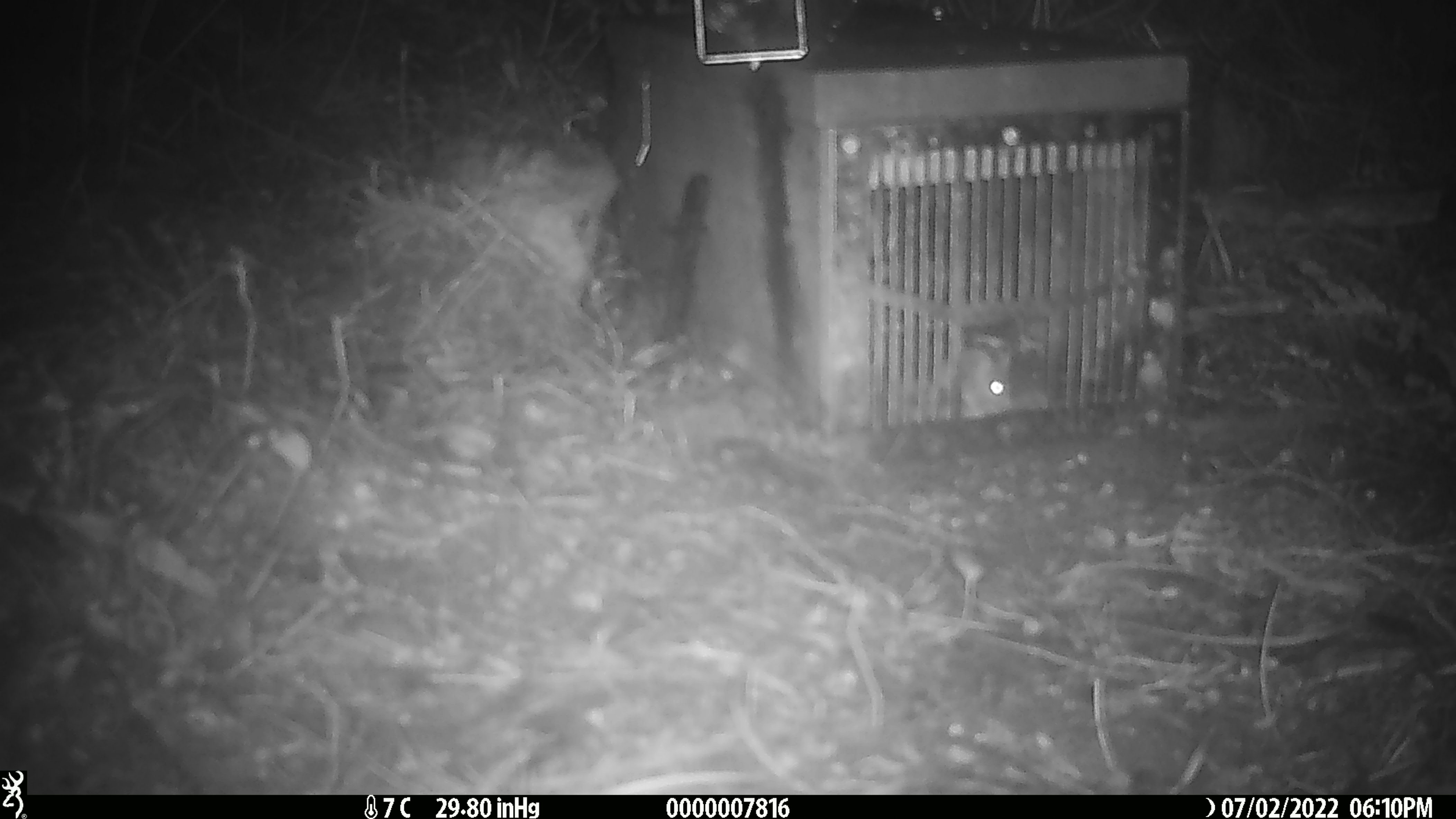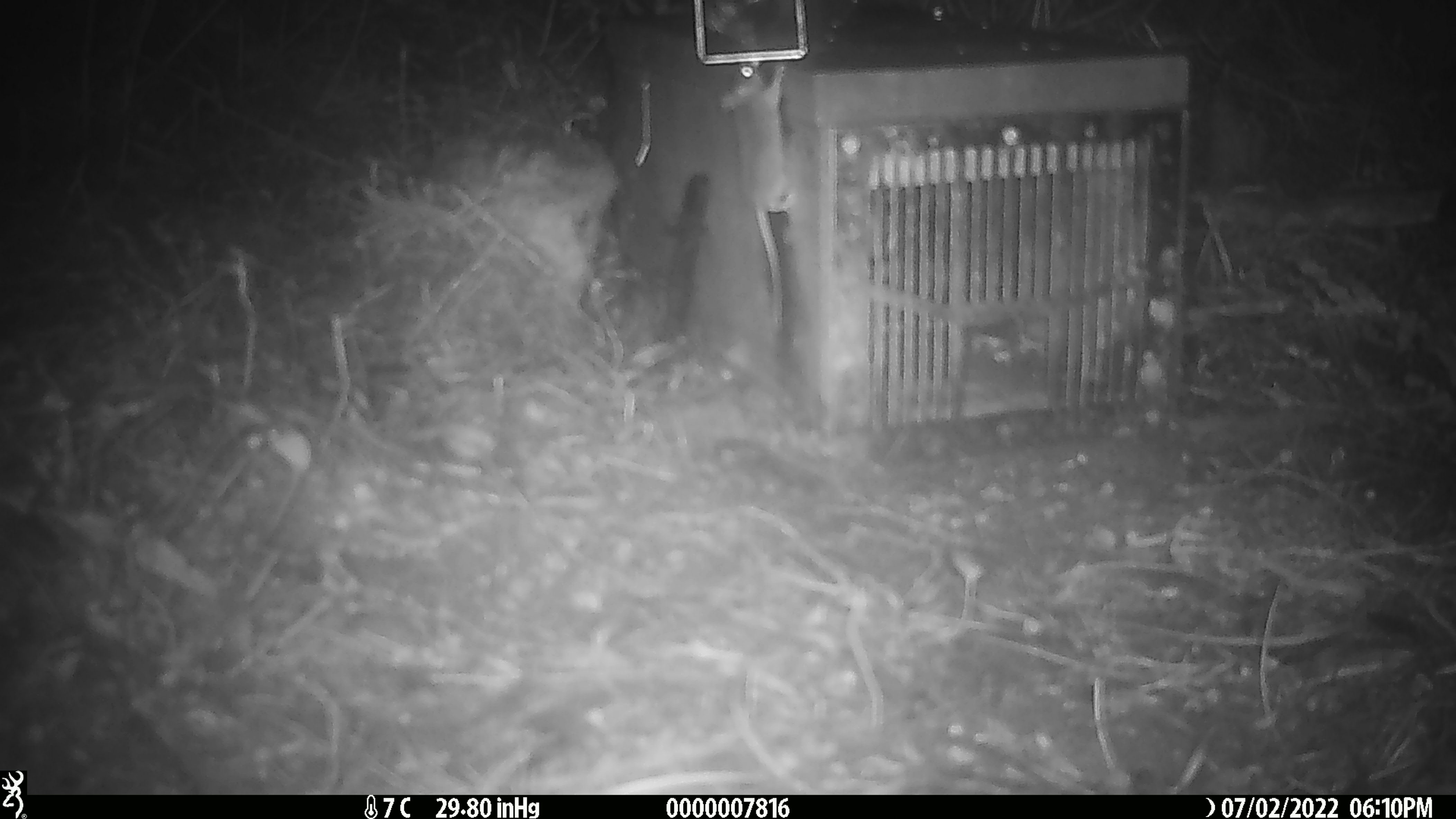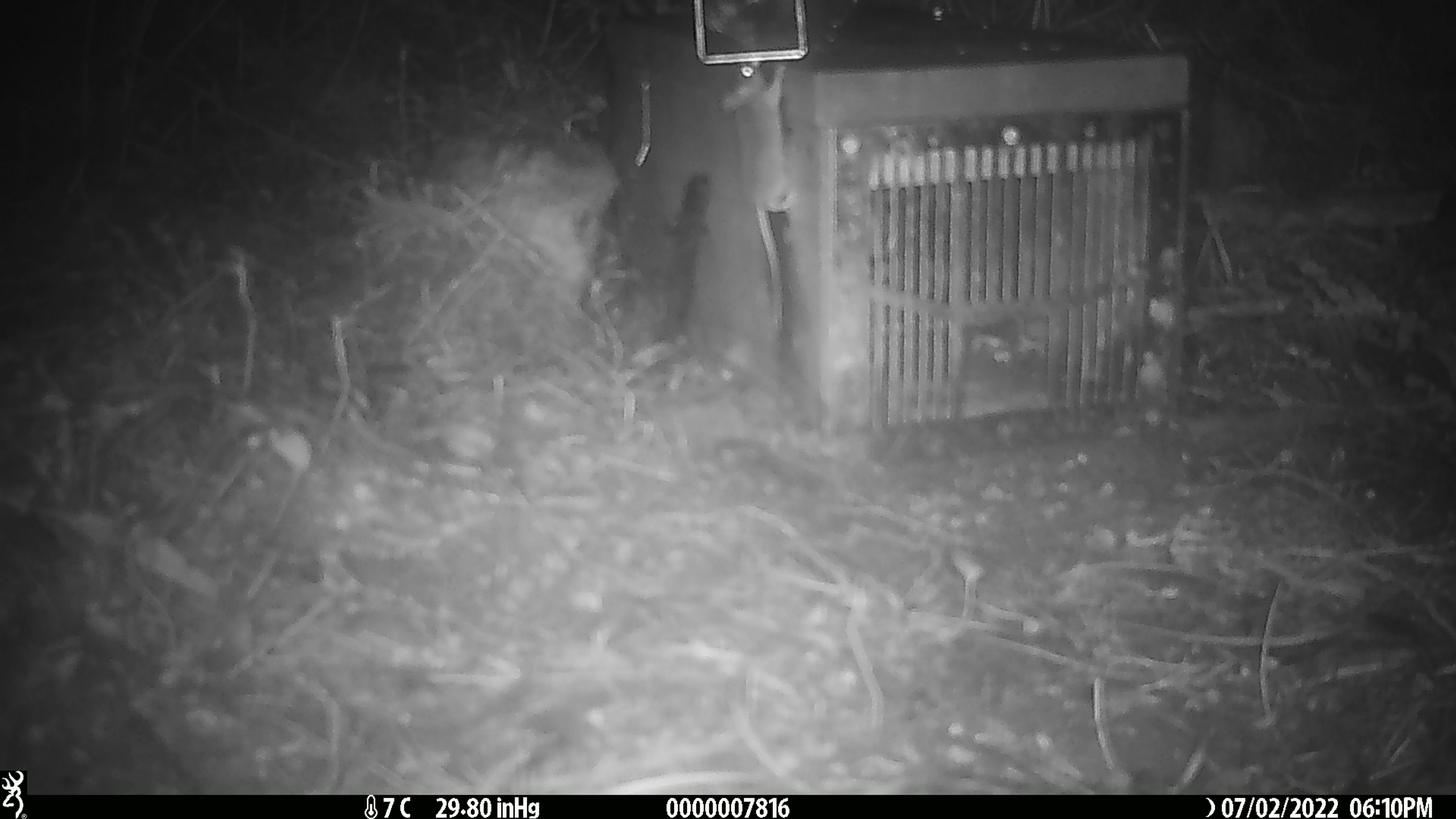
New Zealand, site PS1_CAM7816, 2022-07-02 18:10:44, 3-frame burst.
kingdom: Animalia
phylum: Chordata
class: Mammalia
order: Rodentia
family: Muridae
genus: Mus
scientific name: Mus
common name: mouse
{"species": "mouse (Mus)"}